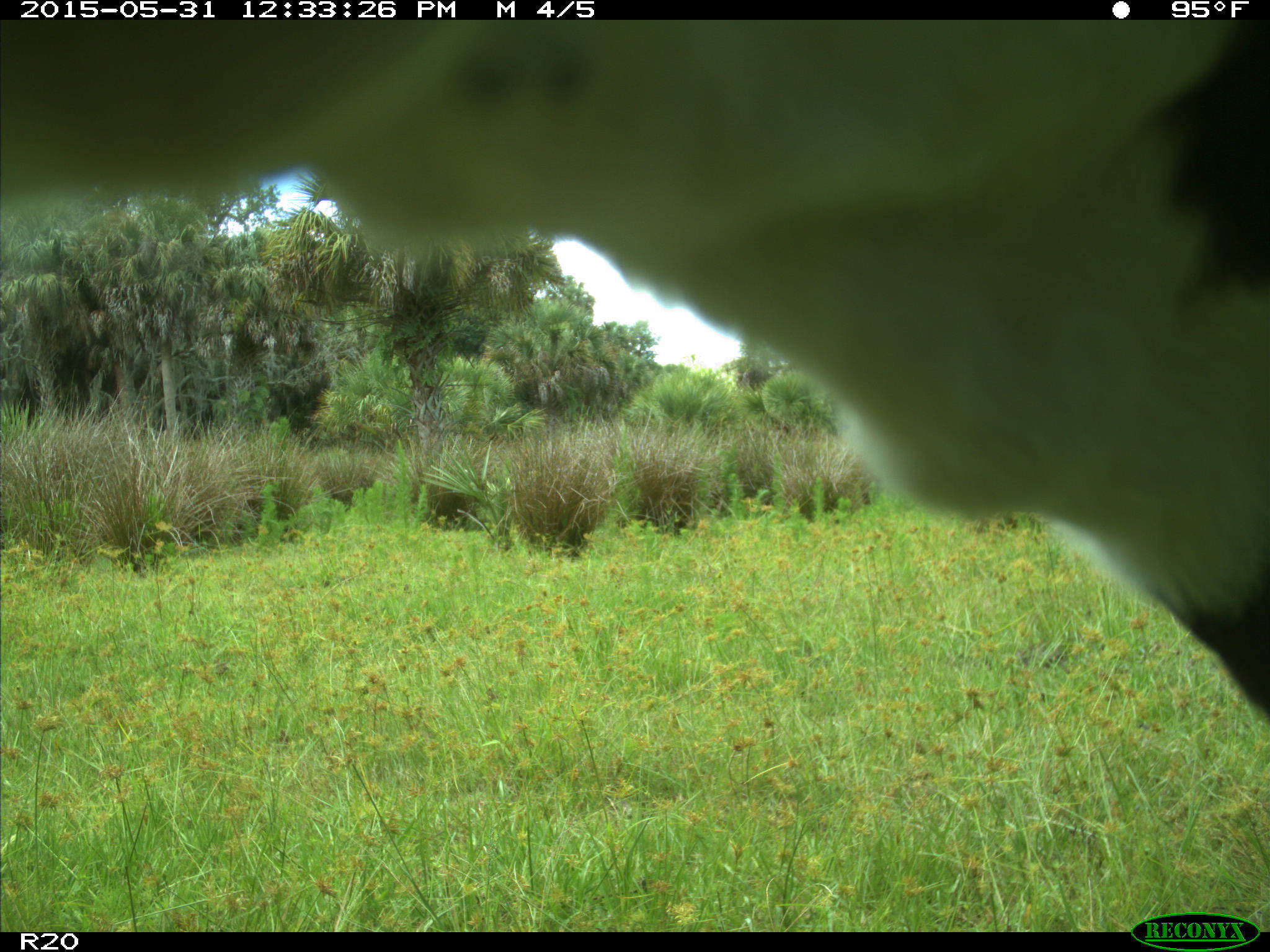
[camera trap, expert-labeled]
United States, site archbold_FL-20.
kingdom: Animalia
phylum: Chordata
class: Mammalia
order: Artiodactyla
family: Bovidae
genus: Bos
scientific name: Bos taurus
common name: domestic cow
Bos taurus (domestic cow).